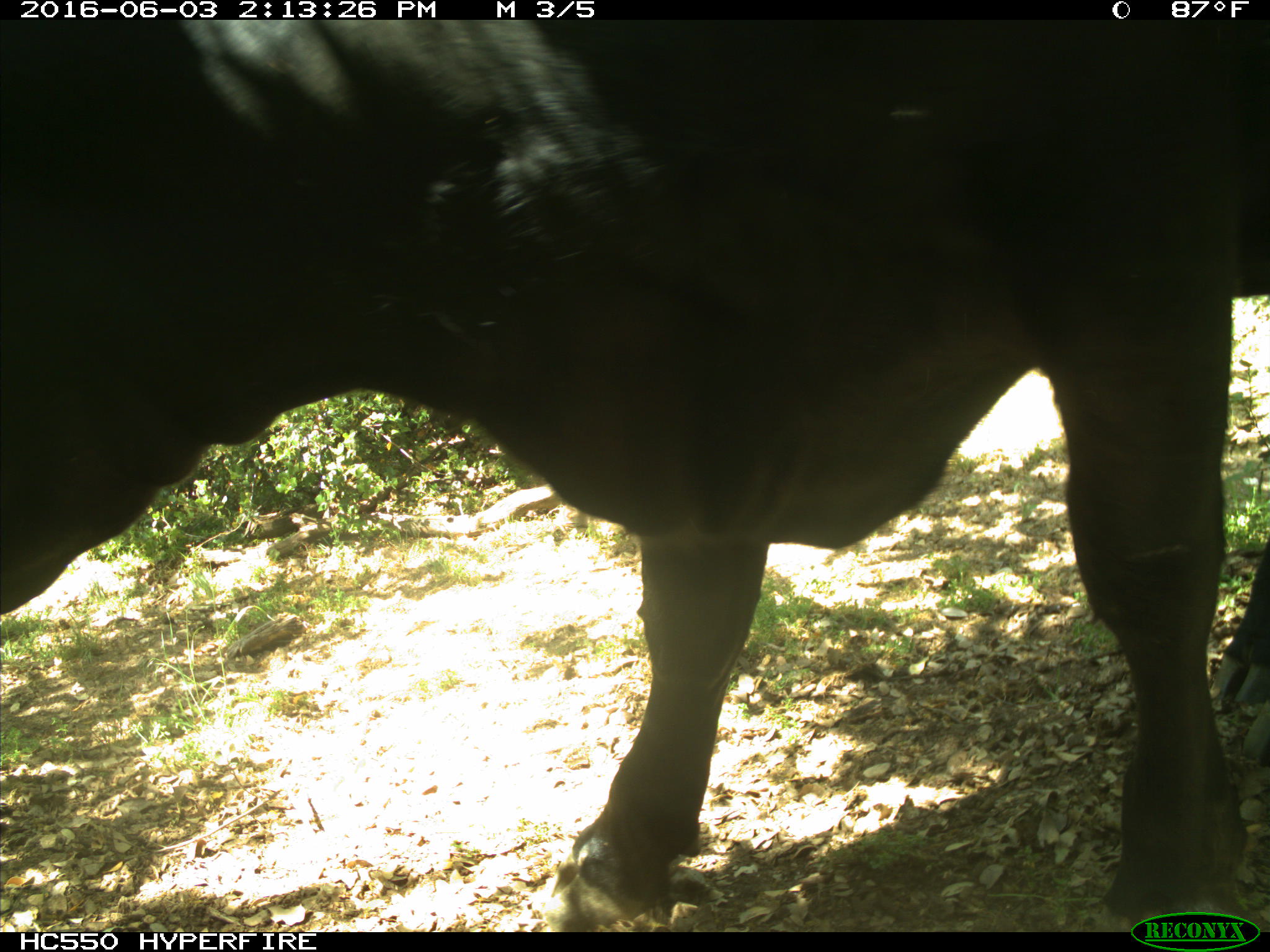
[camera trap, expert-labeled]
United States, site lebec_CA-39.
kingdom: Animalia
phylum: Chordata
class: Mammalia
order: Artiodactyla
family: Bovidae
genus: Bos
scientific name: Bos taurus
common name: domestic cow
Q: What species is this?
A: Bos taurus (domestic cow).